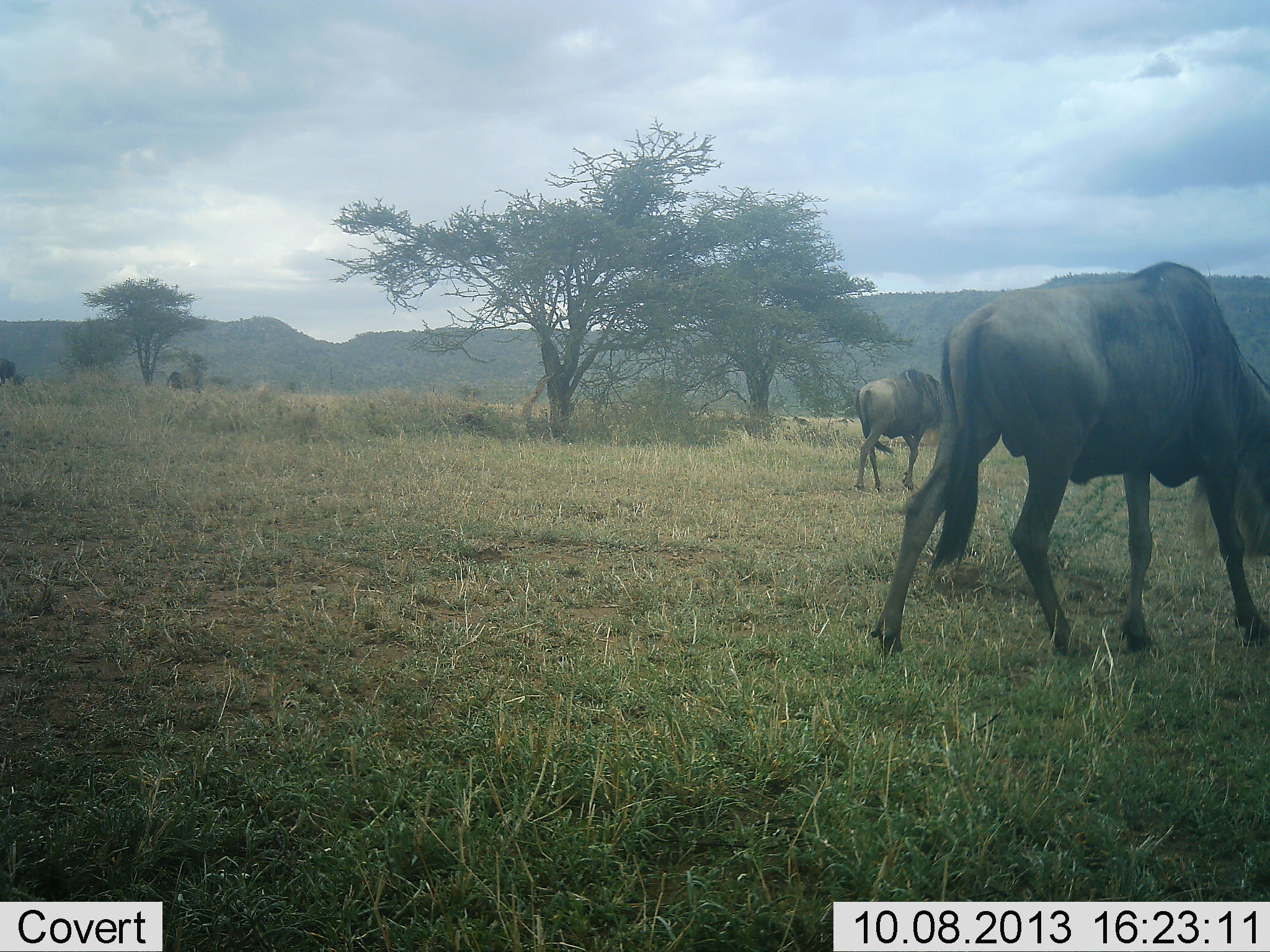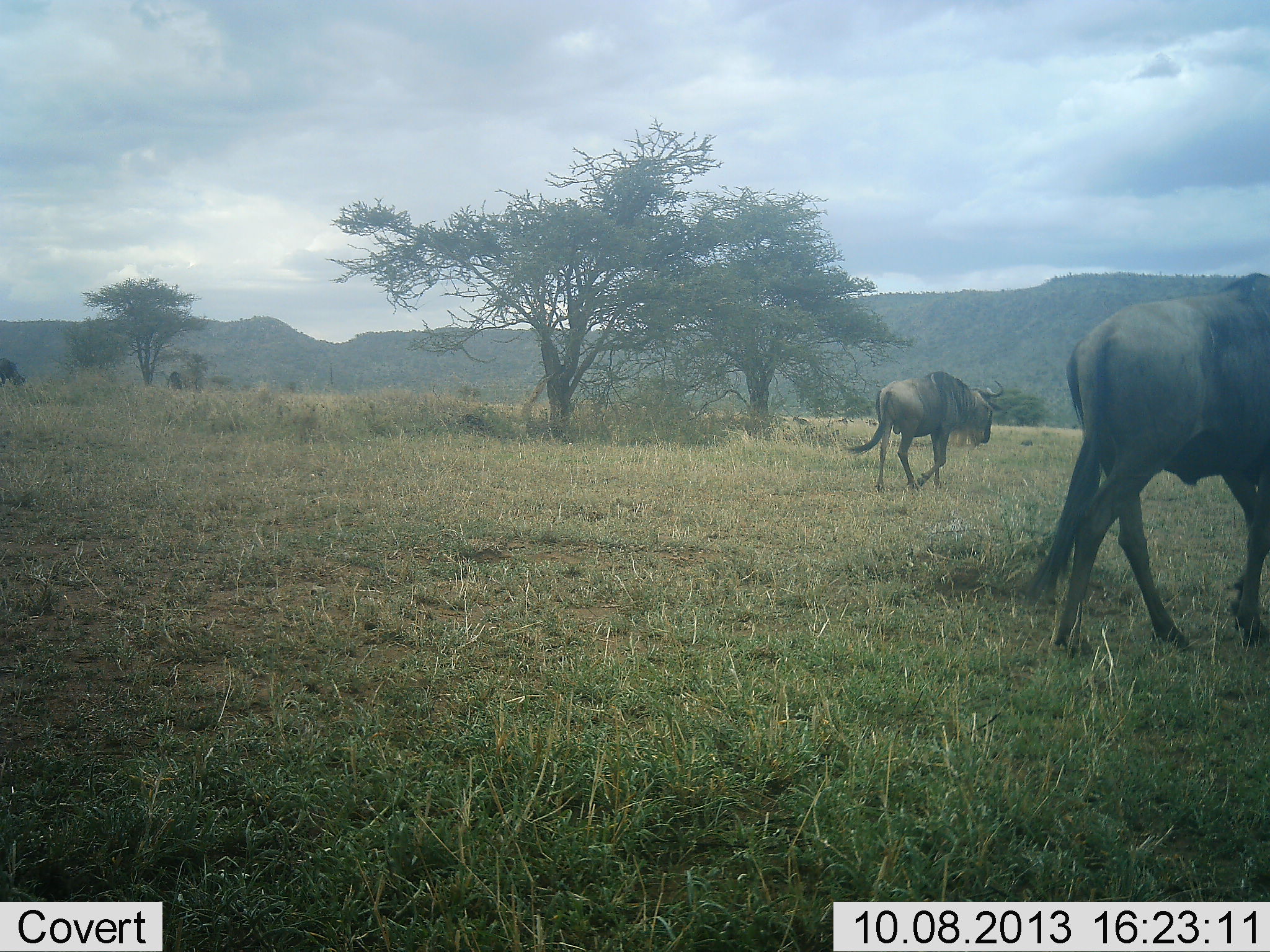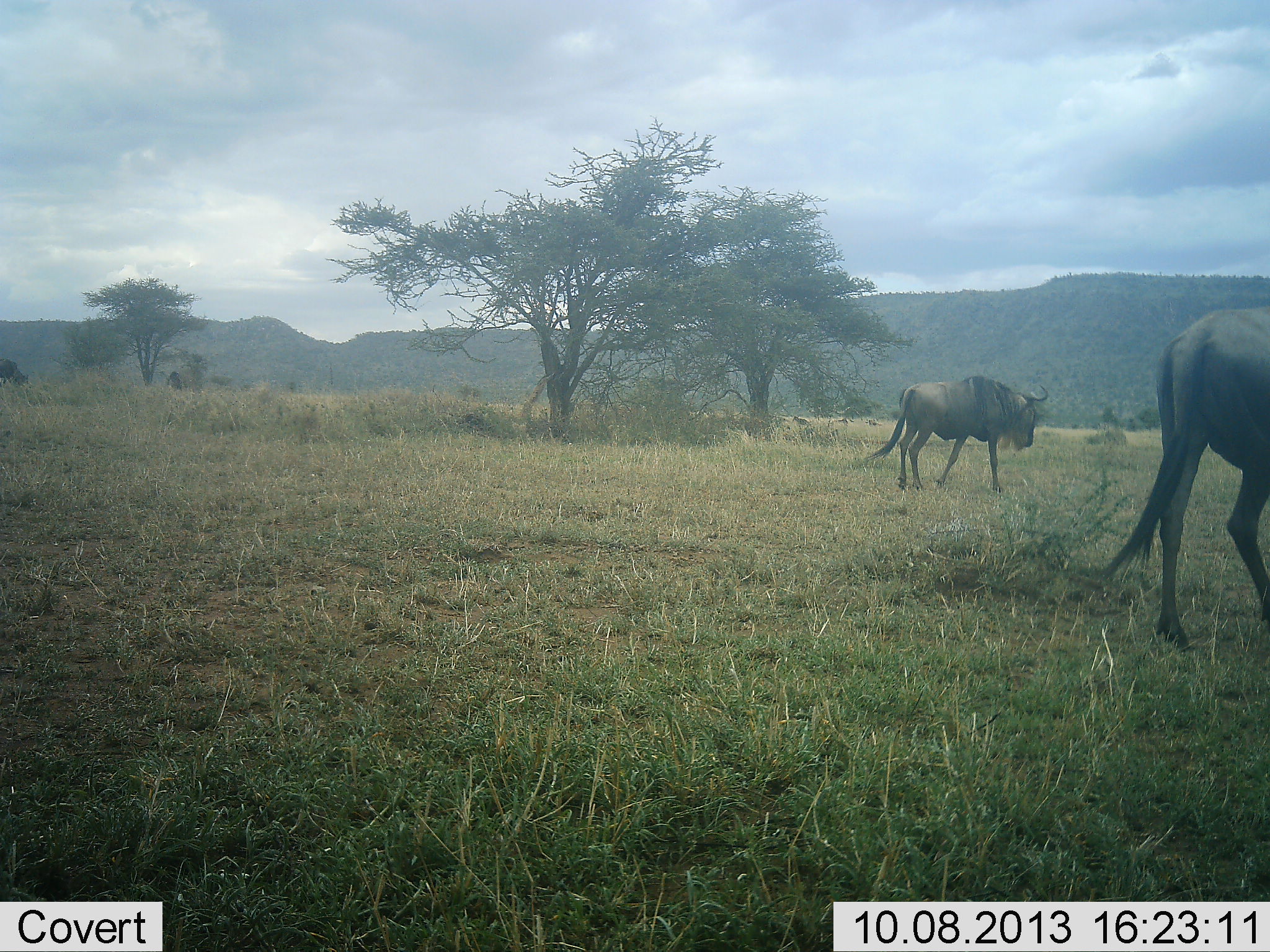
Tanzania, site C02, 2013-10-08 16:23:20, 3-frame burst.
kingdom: Animalia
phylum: Chordata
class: Mammalia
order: Artiodactyla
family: Bovidae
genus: Connochaetes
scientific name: Connochaetes taurinus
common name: blue wildebeest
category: wildebeest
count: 2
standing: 5%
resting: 0%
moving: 100%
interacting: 5%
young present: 0%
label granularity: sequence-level